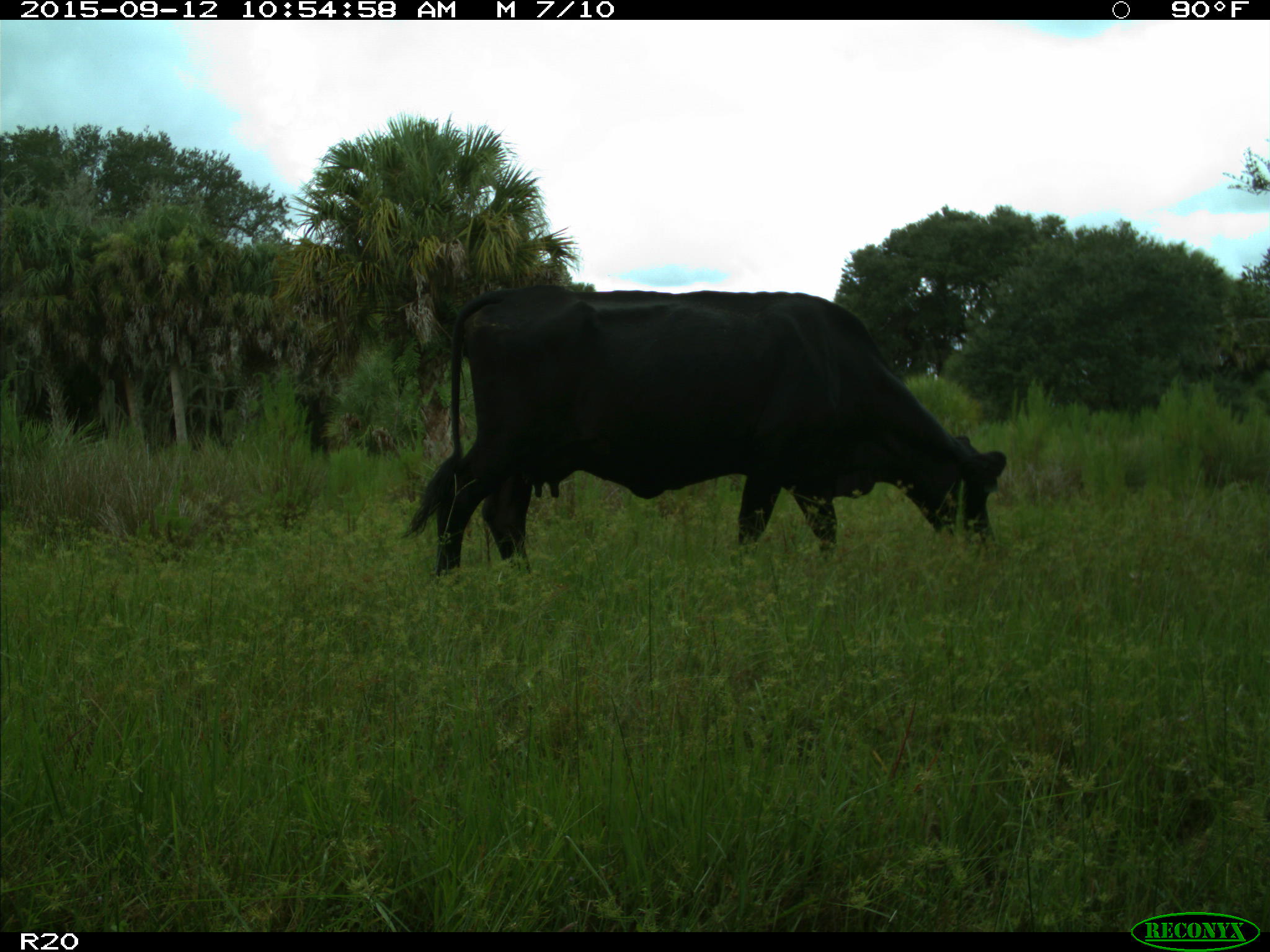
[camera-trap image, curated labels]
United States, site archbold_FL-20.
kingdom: Animalia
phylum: Chordata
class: Mammalia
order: Artiodactyla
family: Bovidae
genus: Bos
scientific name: Bos taurus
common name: domestic cow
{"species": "Bos taurus (domestic cow)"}